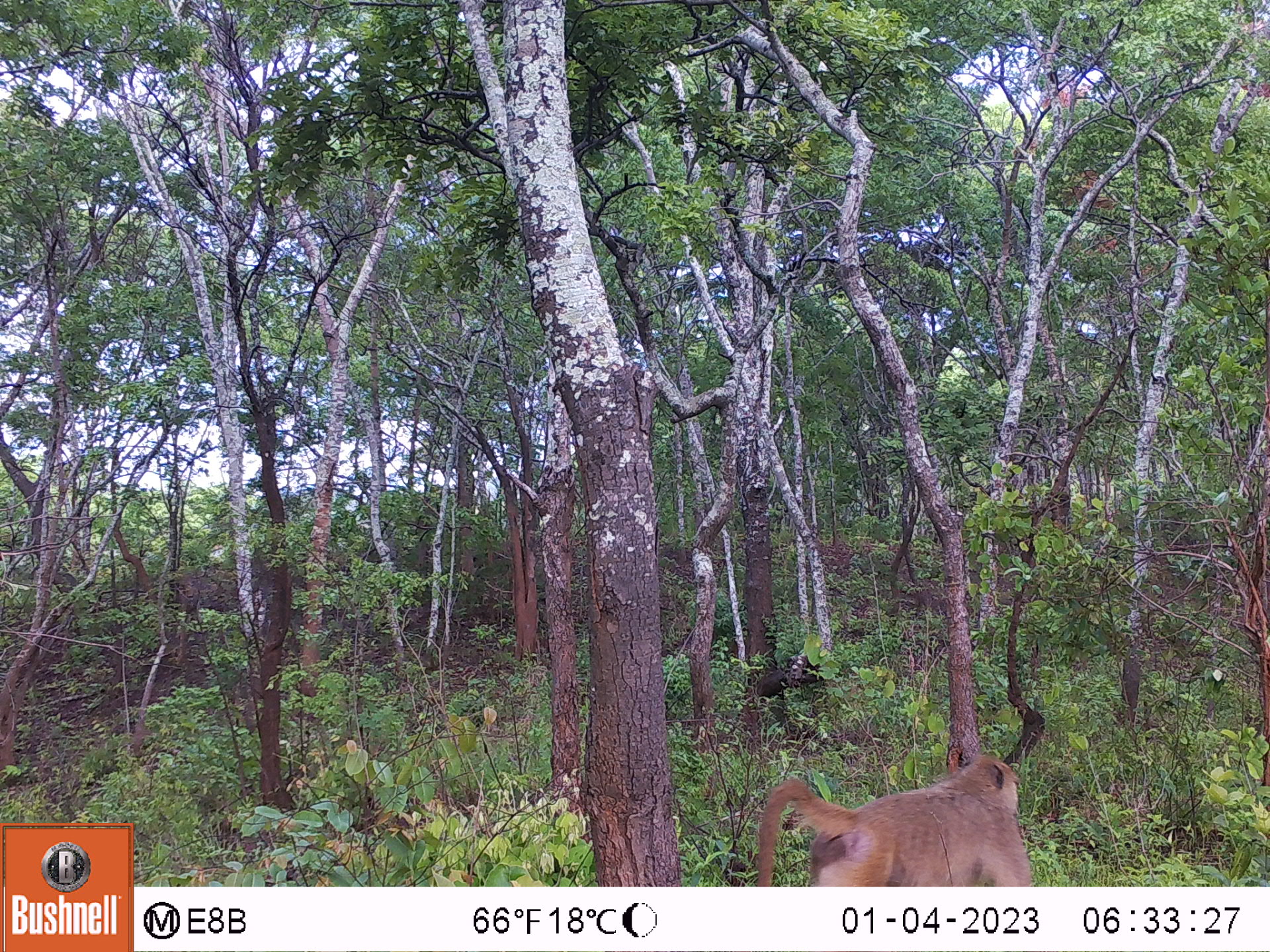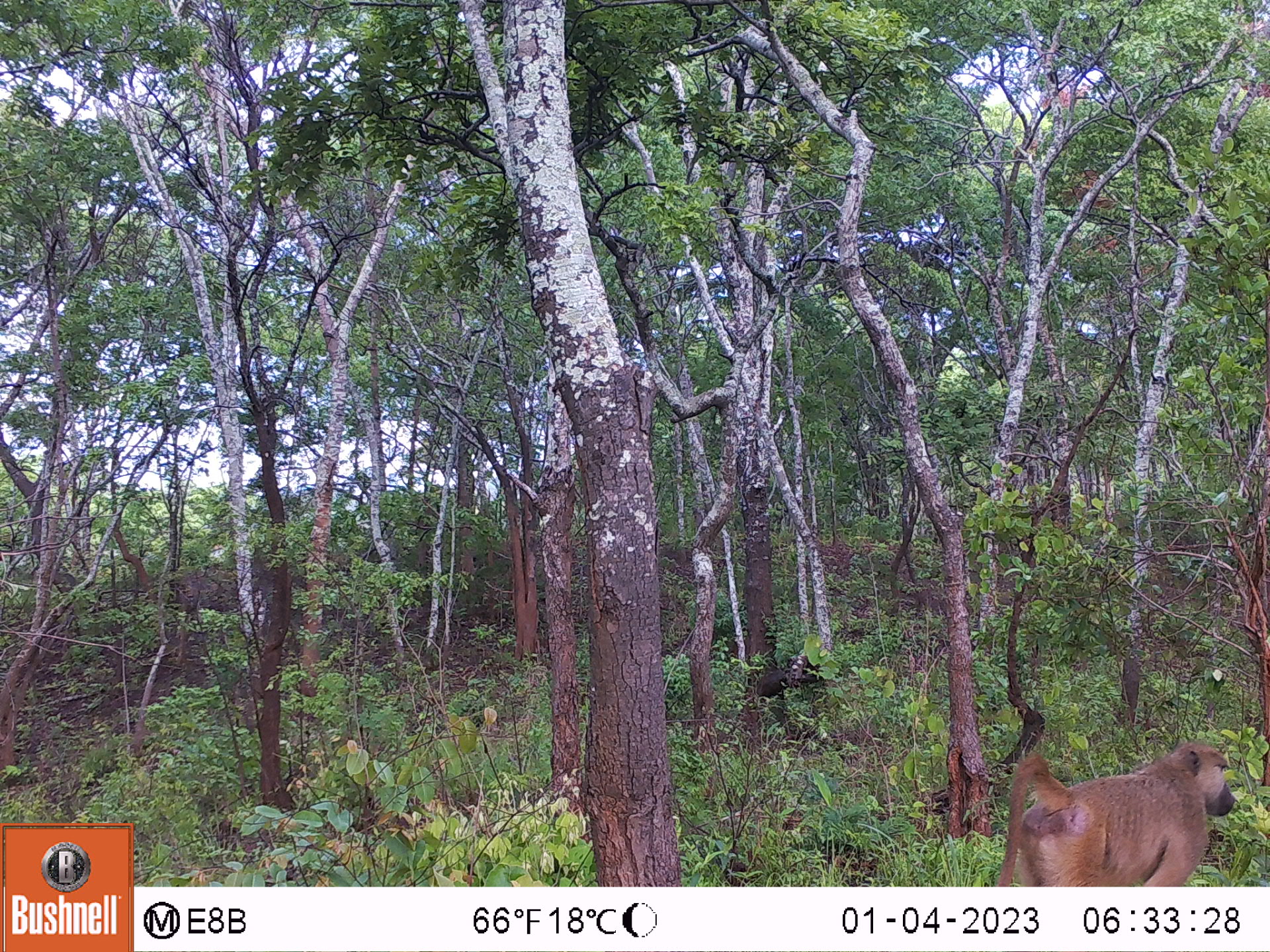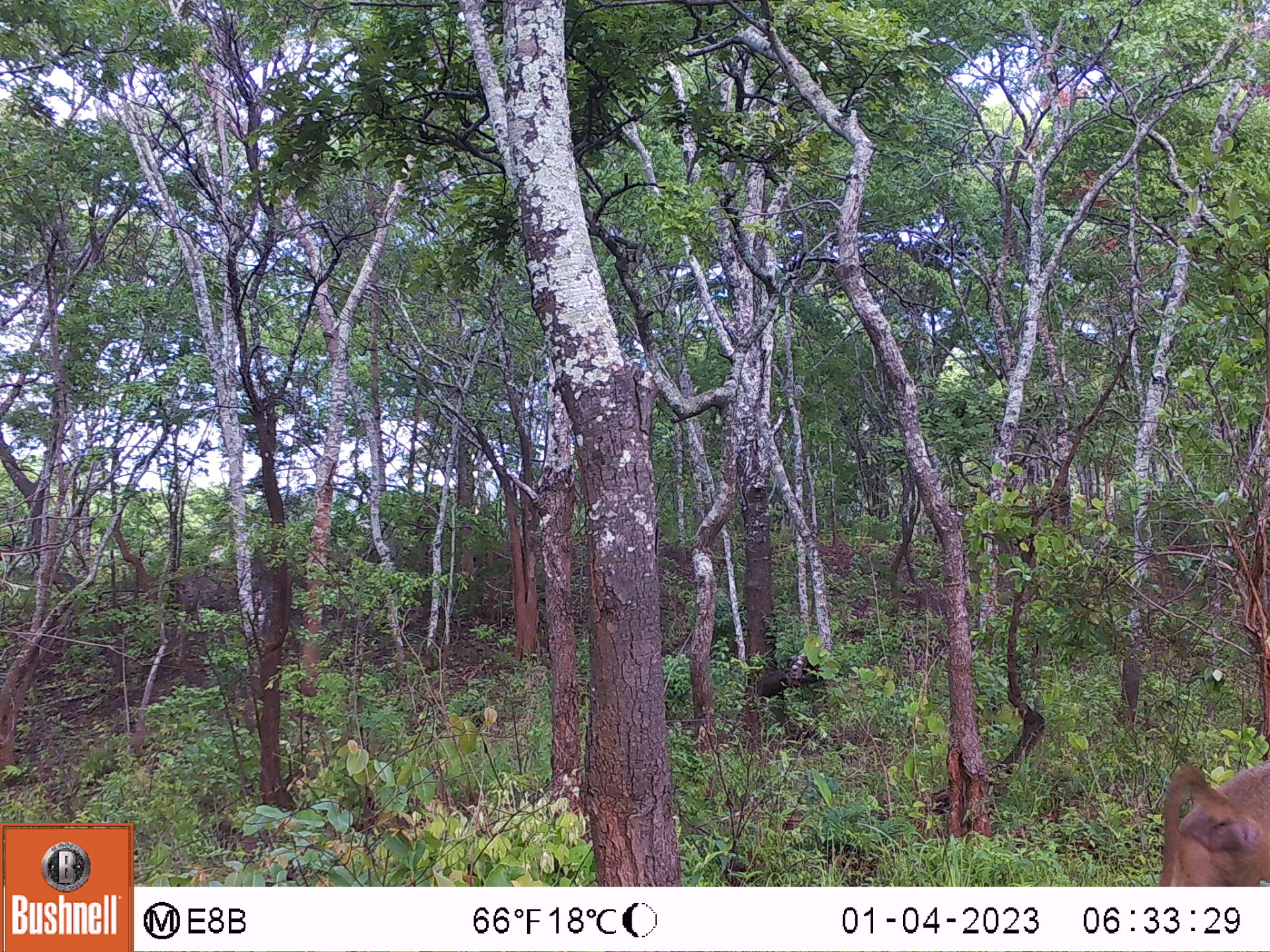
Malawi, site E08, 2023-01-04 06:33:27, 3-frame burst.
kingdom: Animalia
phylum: Chordata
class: Mammalia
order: Primates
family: Cercopithecidae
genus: Papio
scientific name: Papio cynocephalus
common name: yellow baboon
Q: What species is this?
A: Yellow baboon (Papio cynocephalus).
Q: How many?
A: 1.